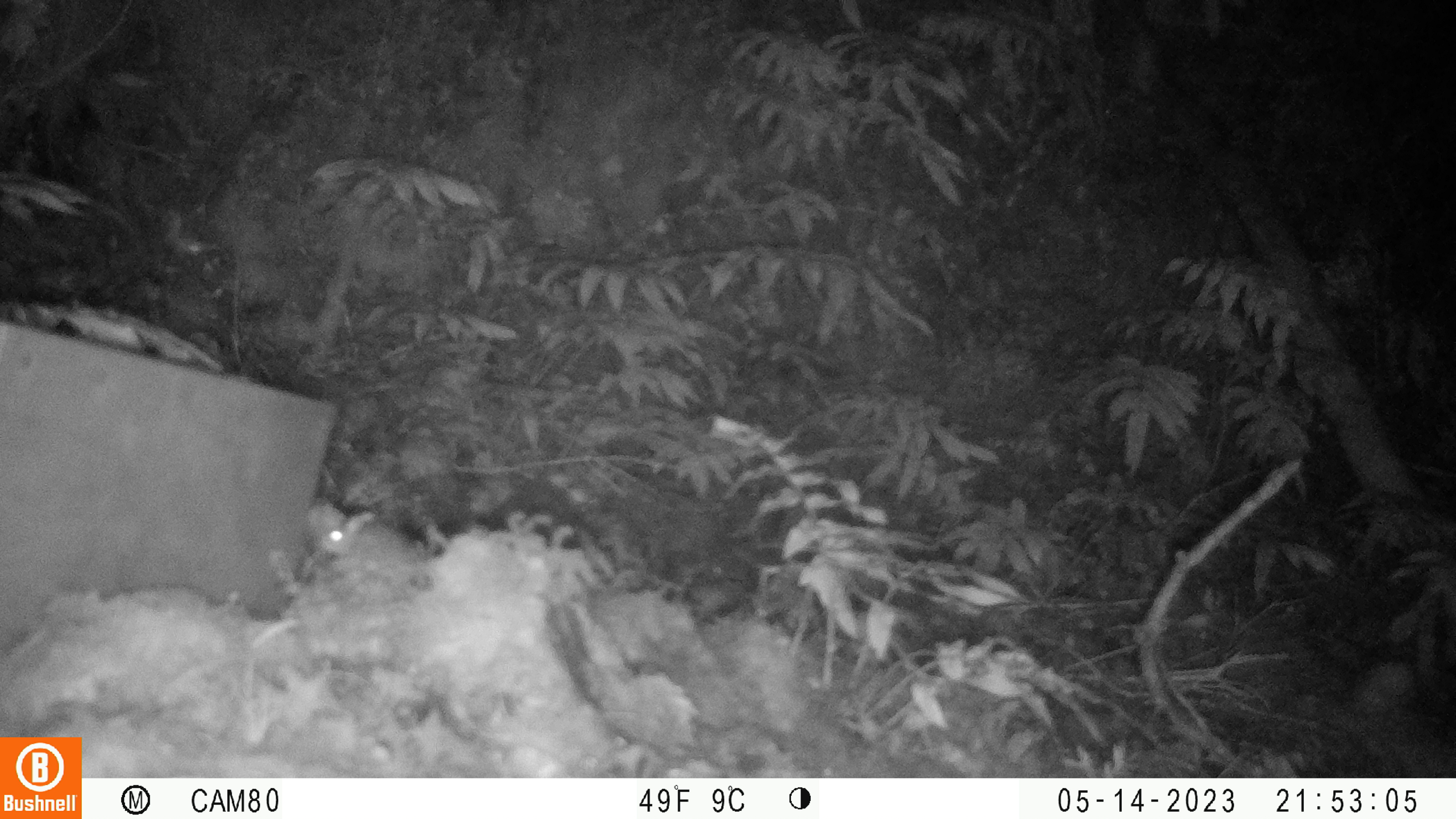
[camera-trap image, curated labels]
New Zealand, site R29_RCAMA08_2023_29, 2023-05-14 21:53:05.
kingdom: Animalia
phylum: Chordata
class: Mammalia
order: Rodentia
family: Muridae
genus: Mus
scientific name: Mus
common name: mouse